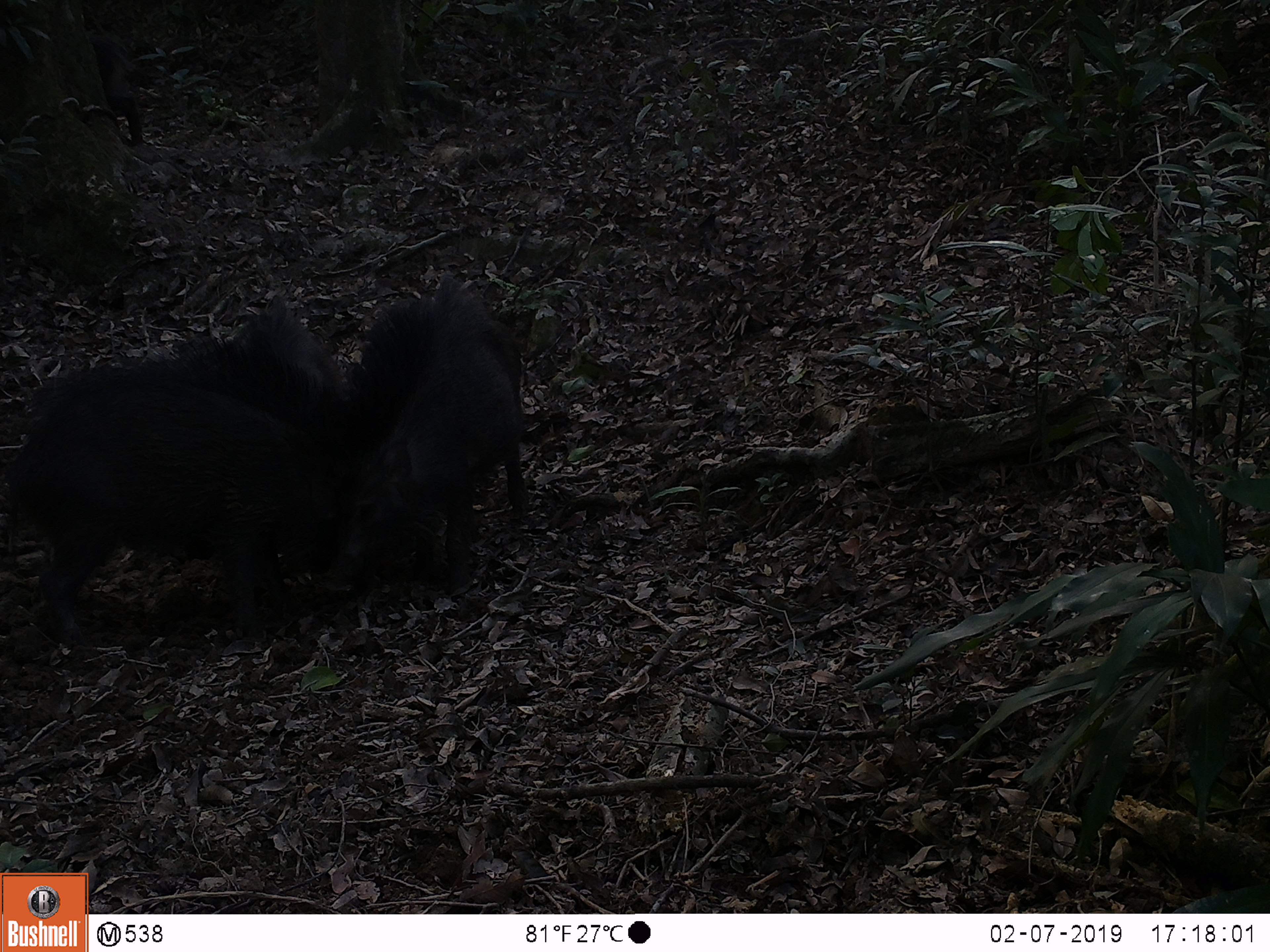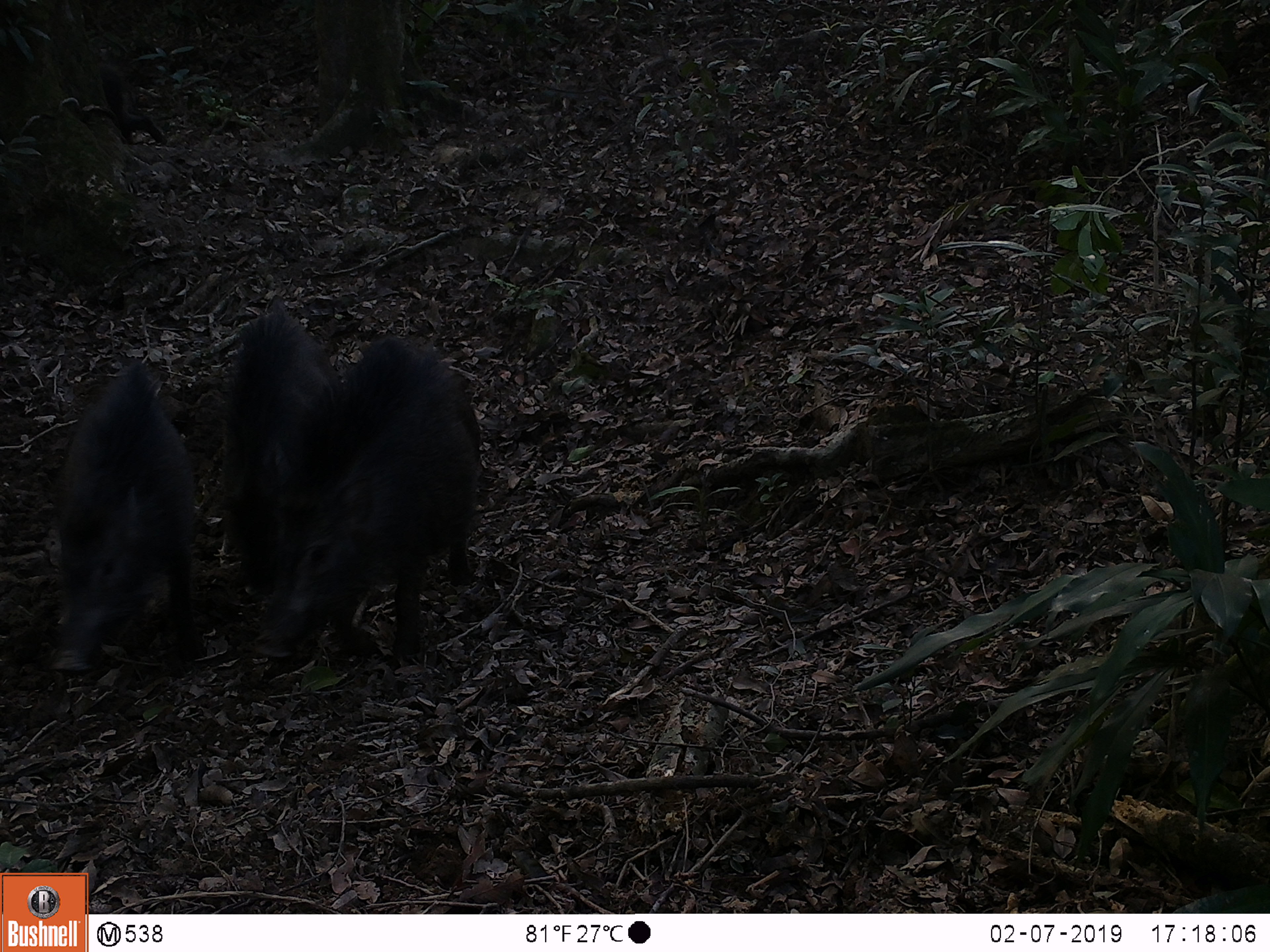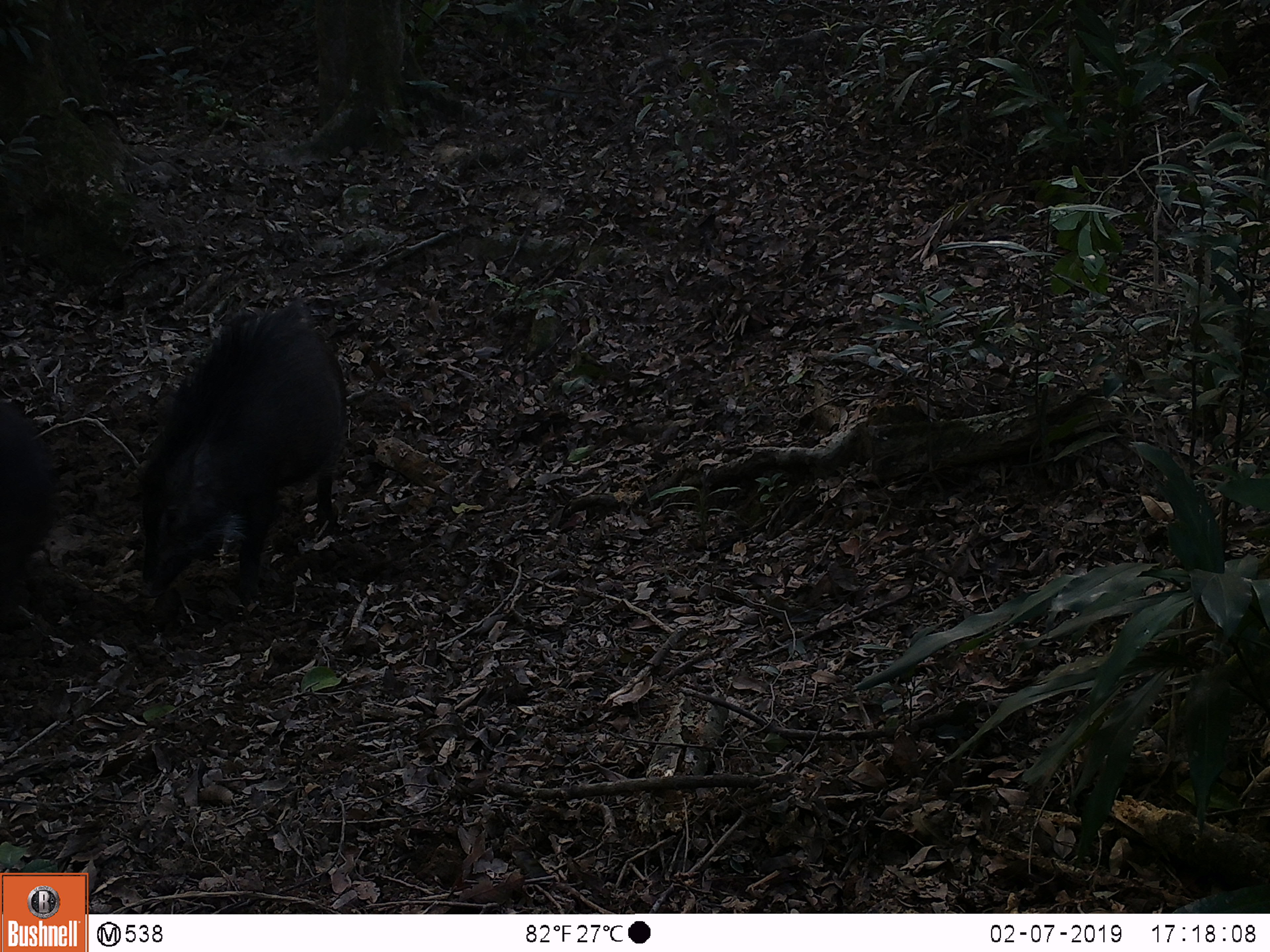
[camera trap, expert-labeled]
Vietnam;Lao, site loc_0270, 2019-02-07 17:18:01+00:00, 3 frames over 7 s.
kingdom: Animalia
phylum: Chordata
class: Mammalia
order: Artiodactyla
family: Suidae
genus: Sus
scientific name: Sus scrofa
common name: eurasian wild pig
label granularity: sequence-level